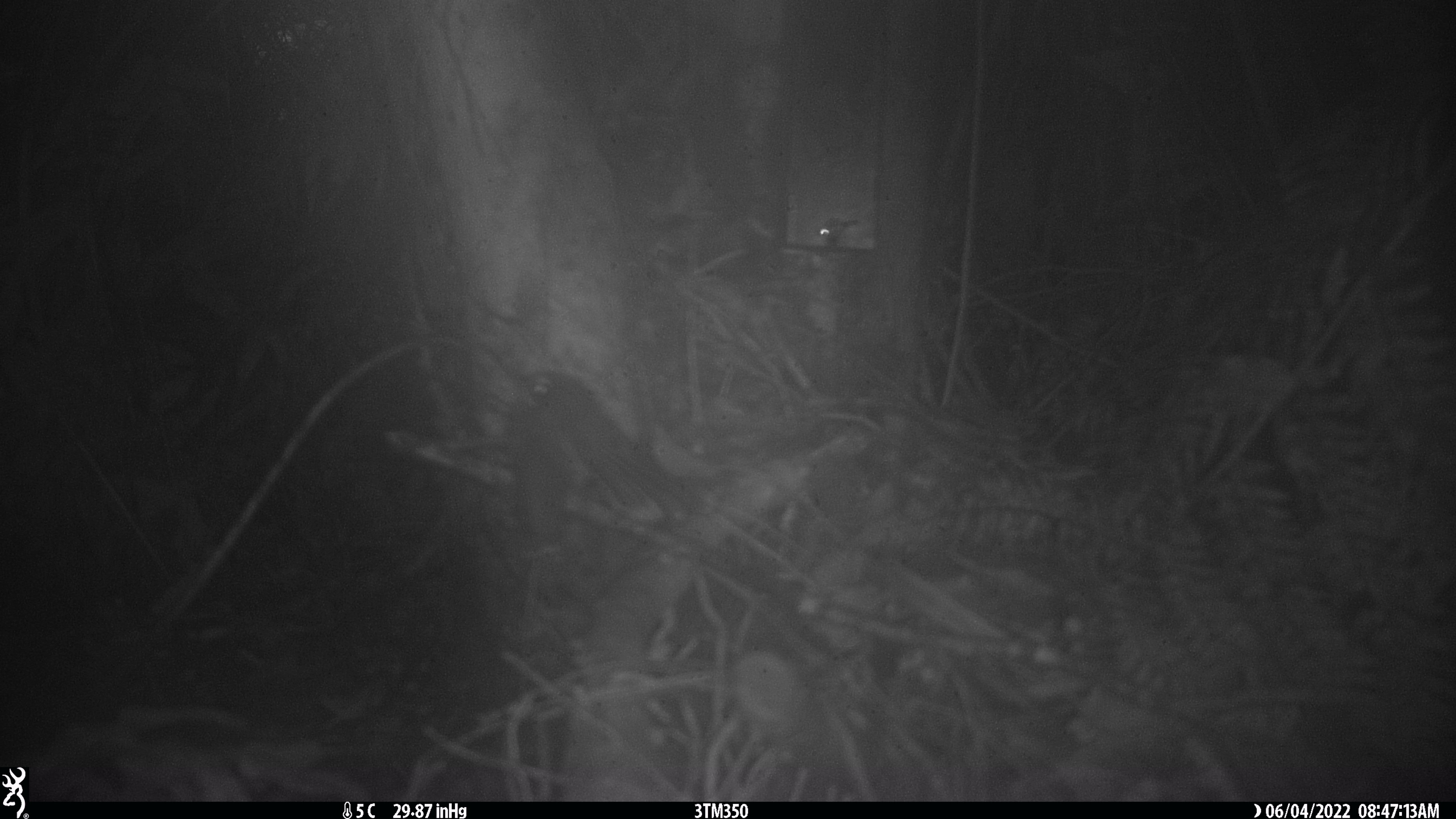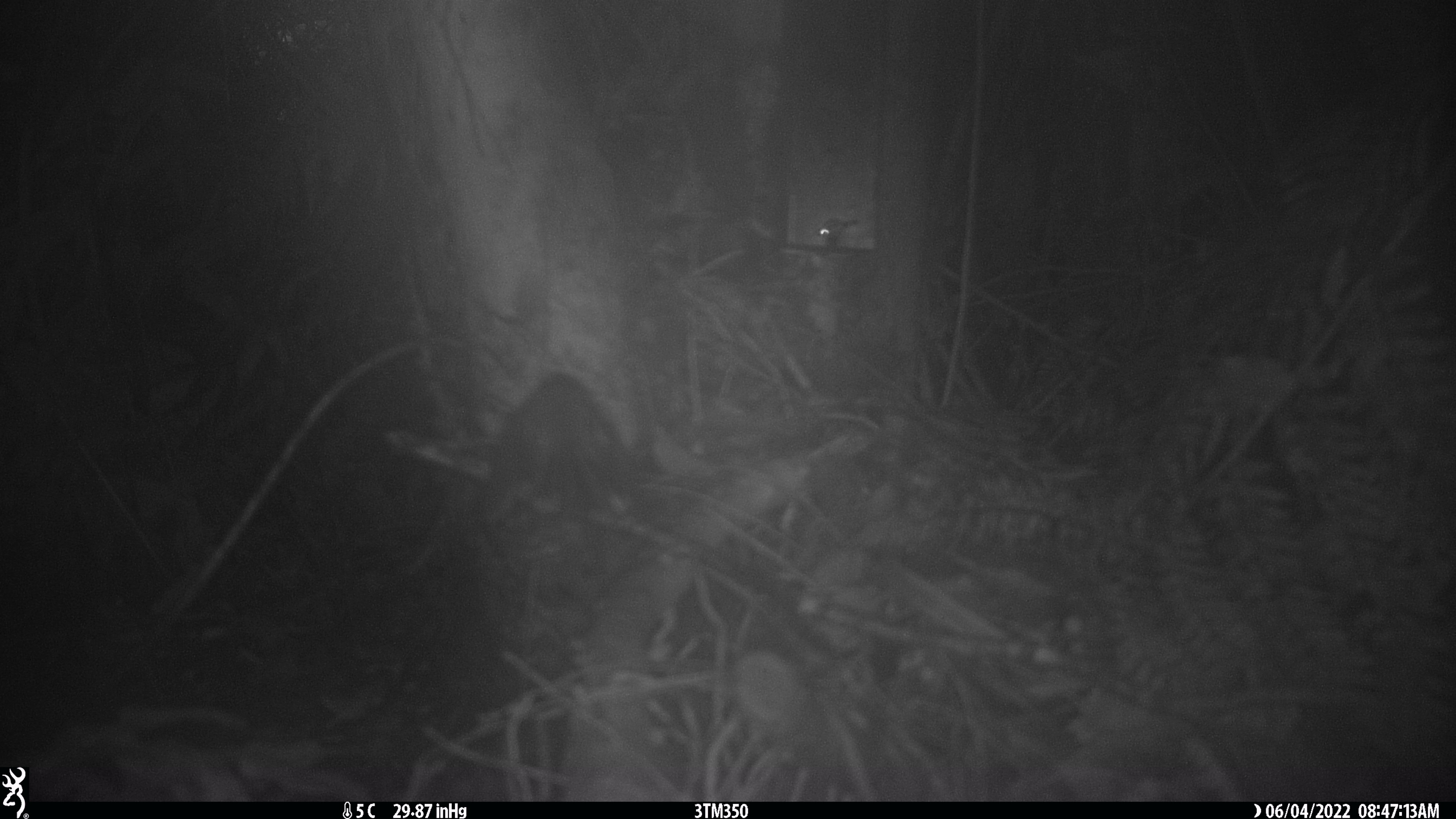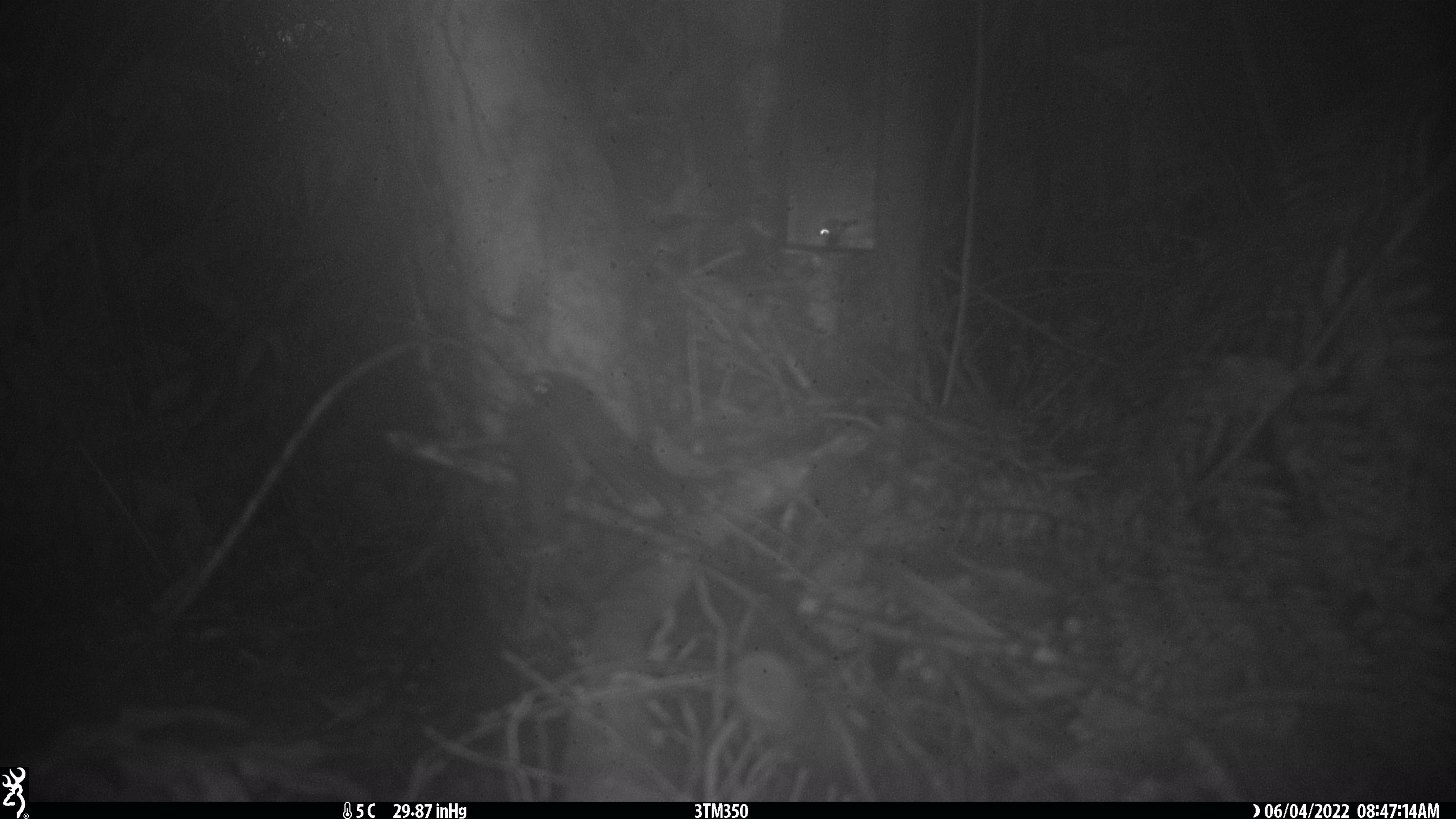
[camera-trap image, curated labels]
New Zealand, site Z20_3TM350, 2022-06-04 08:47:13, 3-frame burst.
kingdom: Animalia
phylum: Chordata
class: Aves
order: Passeriformes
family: Rhipiduridae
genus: Rhipidura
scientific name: Rhipidura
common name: fantails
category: fantail